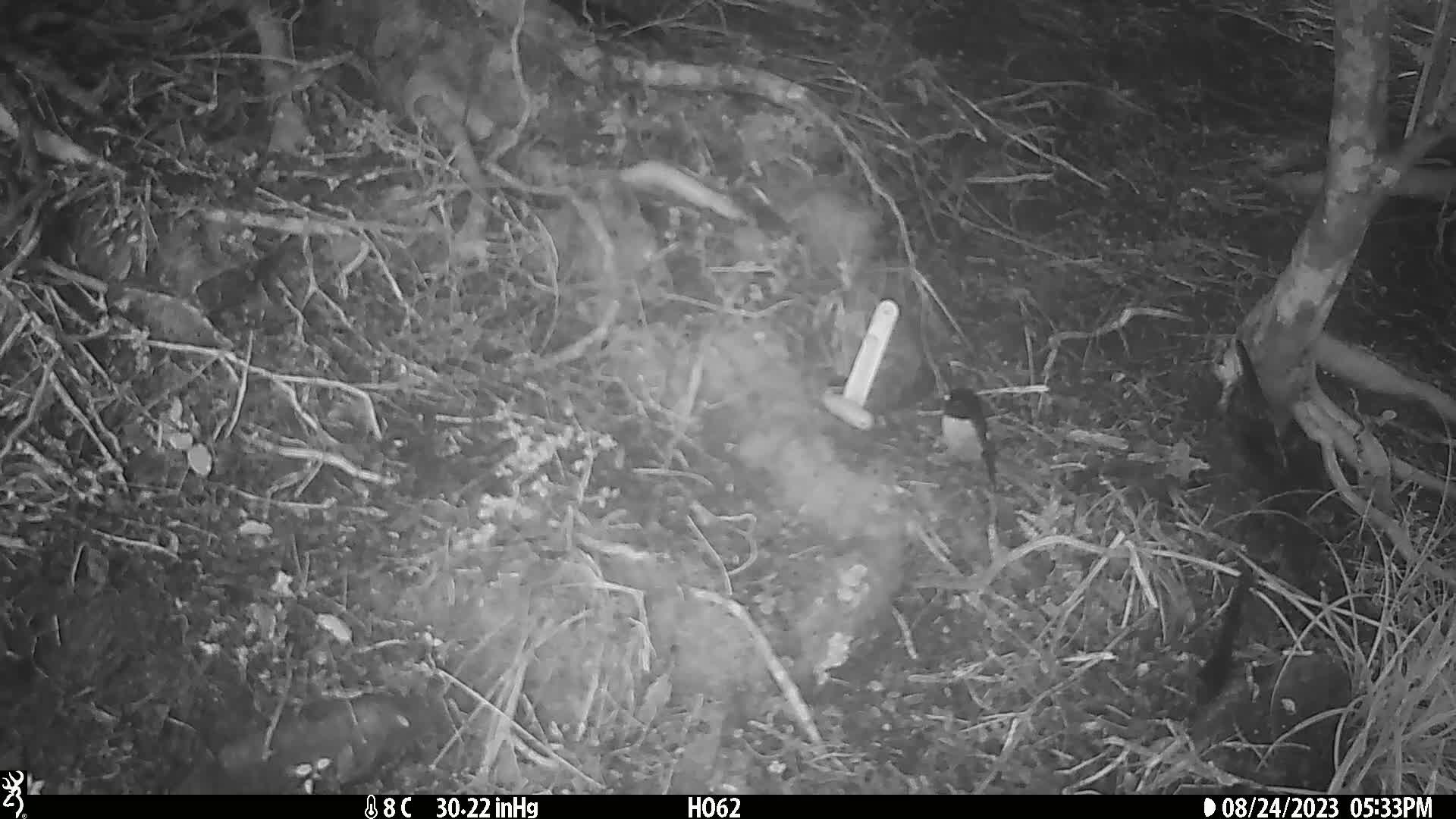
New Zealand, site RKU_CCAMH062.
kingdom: Animalia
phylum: Chordata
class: Aves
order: Passeriformes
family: Petroicidae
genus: Petroica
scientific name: Petroica macrocephala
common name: tomtit